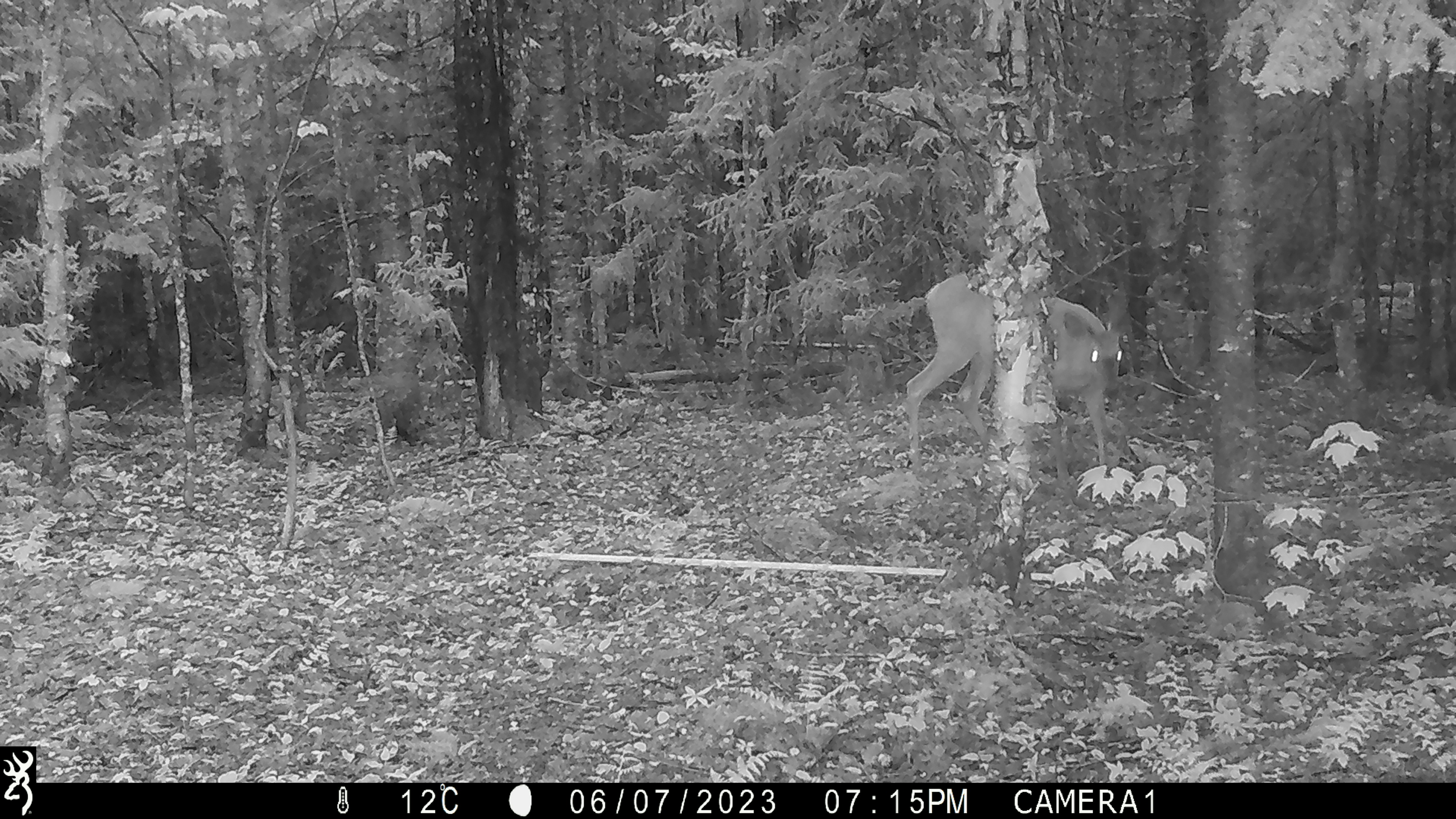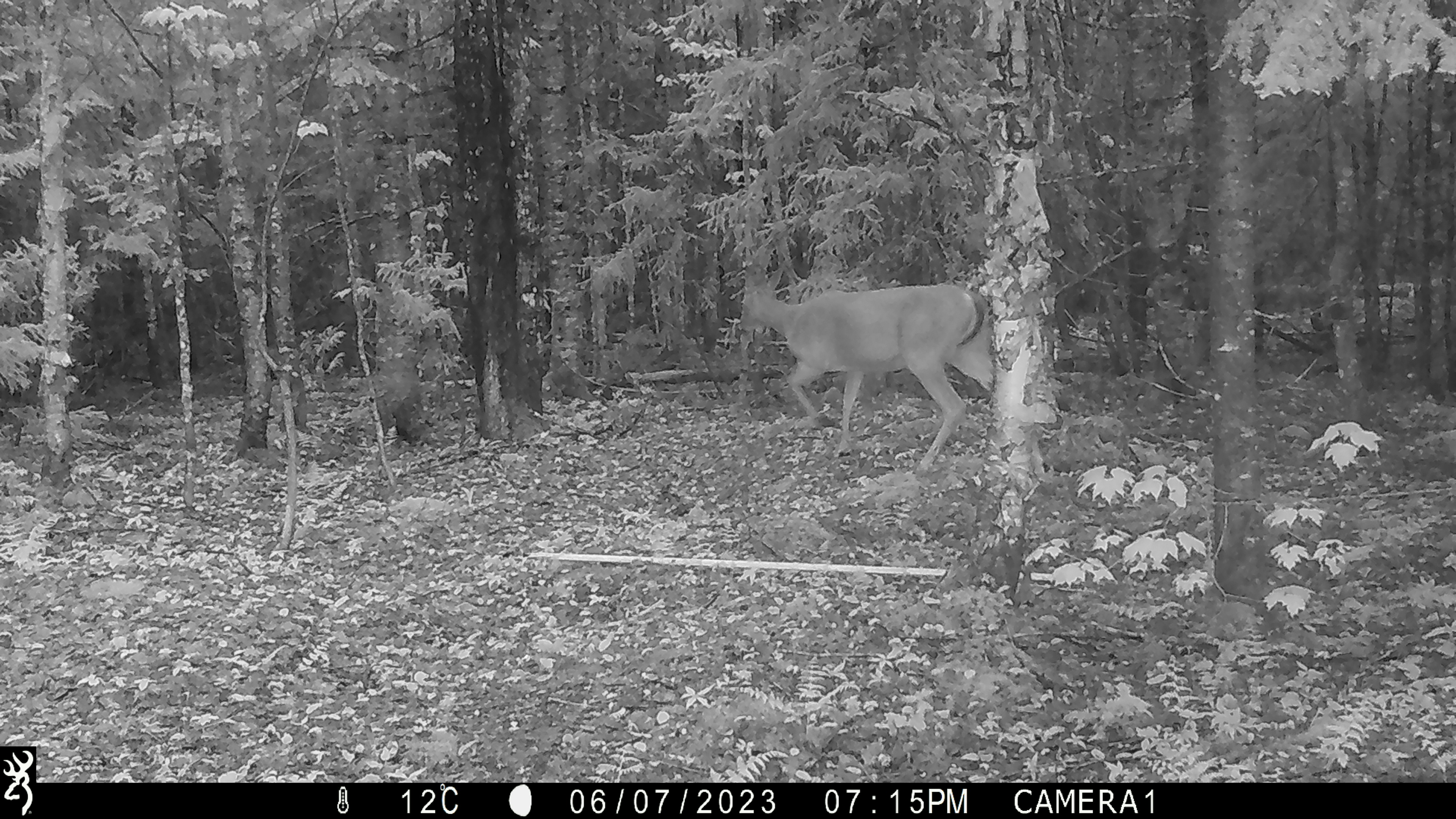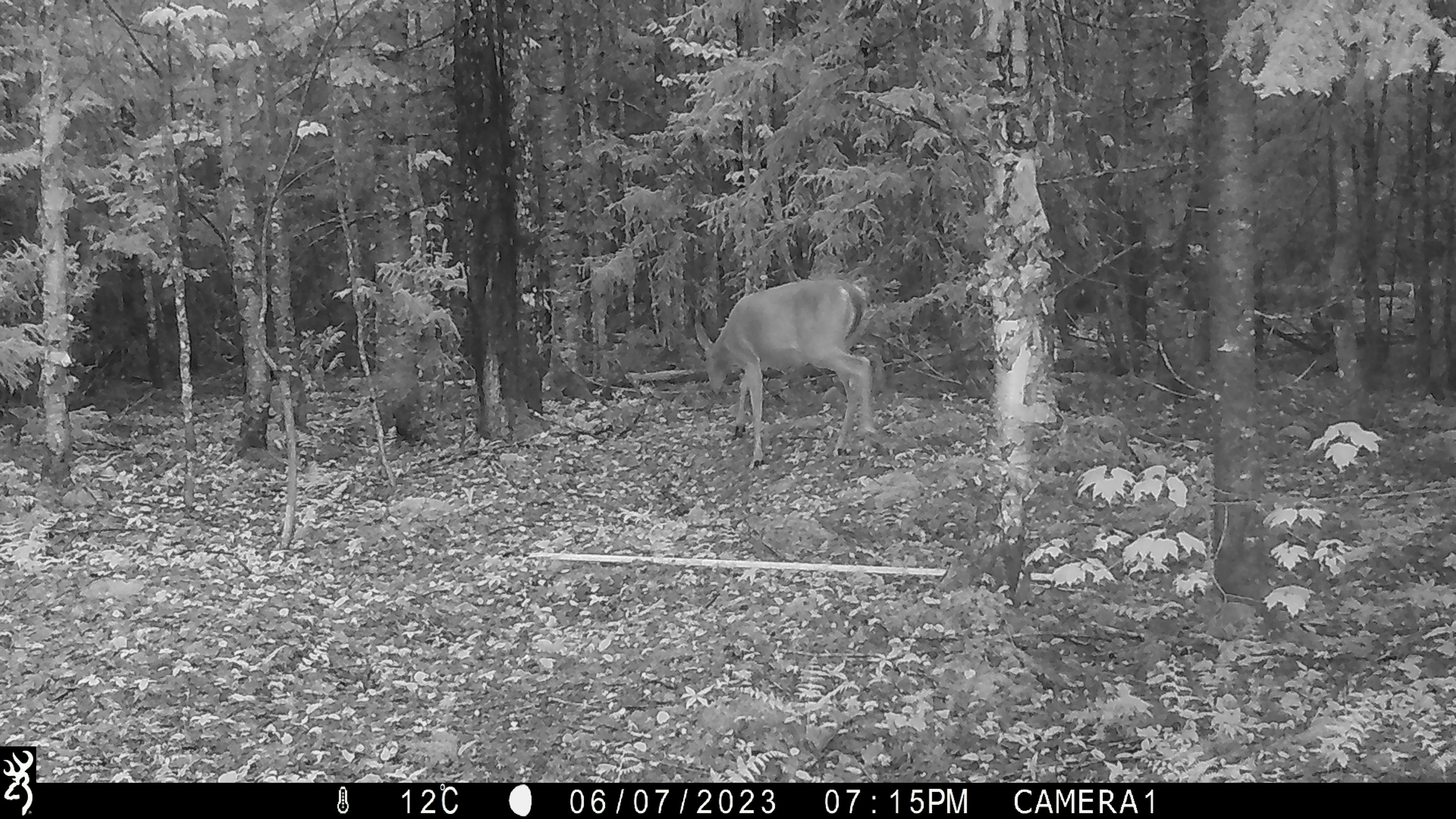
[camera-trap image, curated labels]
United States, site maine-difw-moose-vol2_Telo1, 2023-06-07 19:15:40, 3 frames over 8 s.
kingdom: Animalia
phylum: Chordata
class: Mammalia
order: Artiodactyla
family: Cervidae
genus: Odocoileus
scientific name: Odocoileus virginianus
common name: white-tailed deer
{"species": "white-tailed deer (Odocoileus virginianus)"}